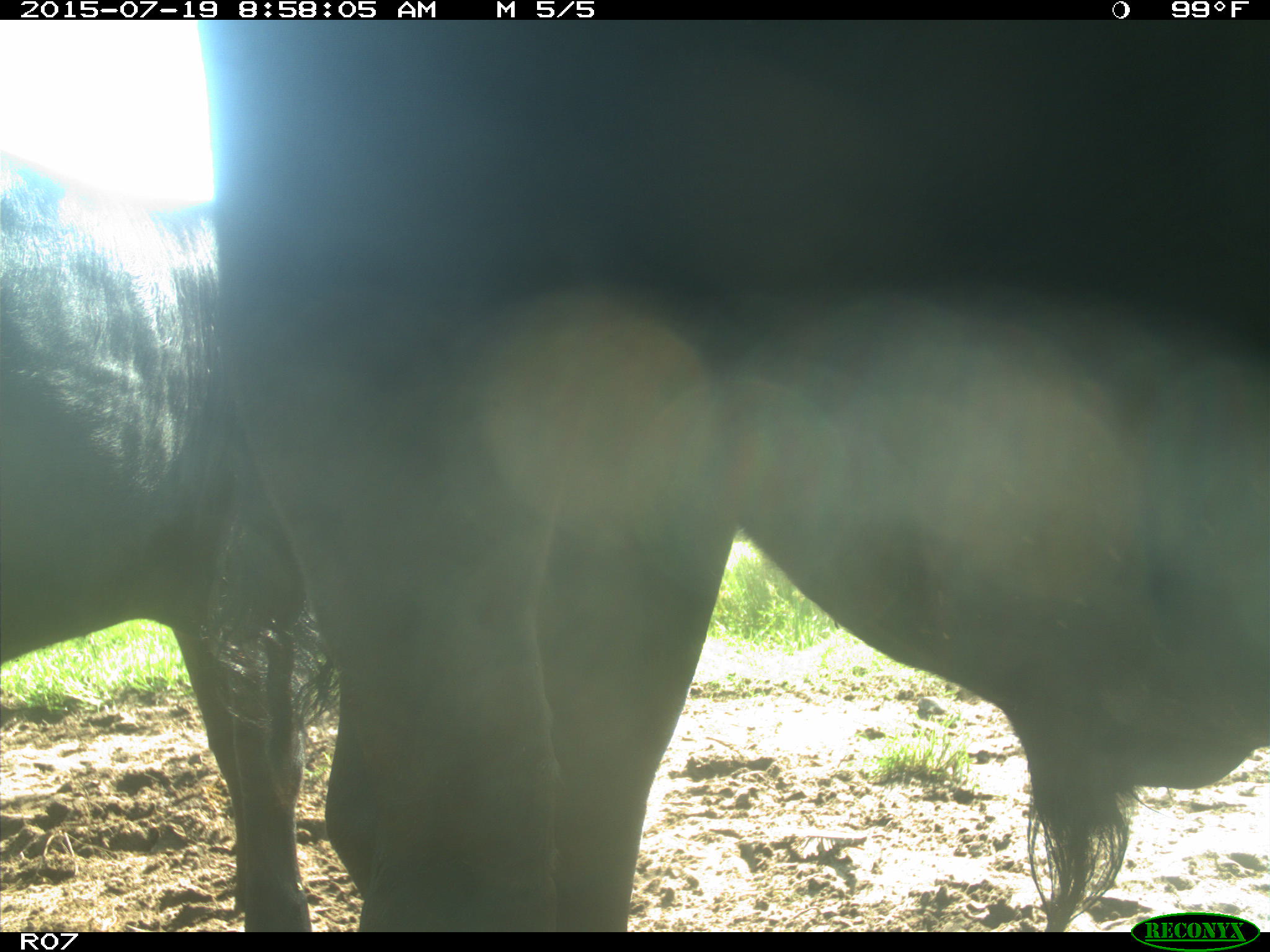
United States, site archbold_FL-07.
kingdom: Animalia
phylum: Chordata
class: Mammalia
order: Artiodactyla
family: Bovidae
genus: Bos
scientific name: Bos taurus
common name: domestic cow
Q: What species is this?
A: Bos taurus (domestic cow).